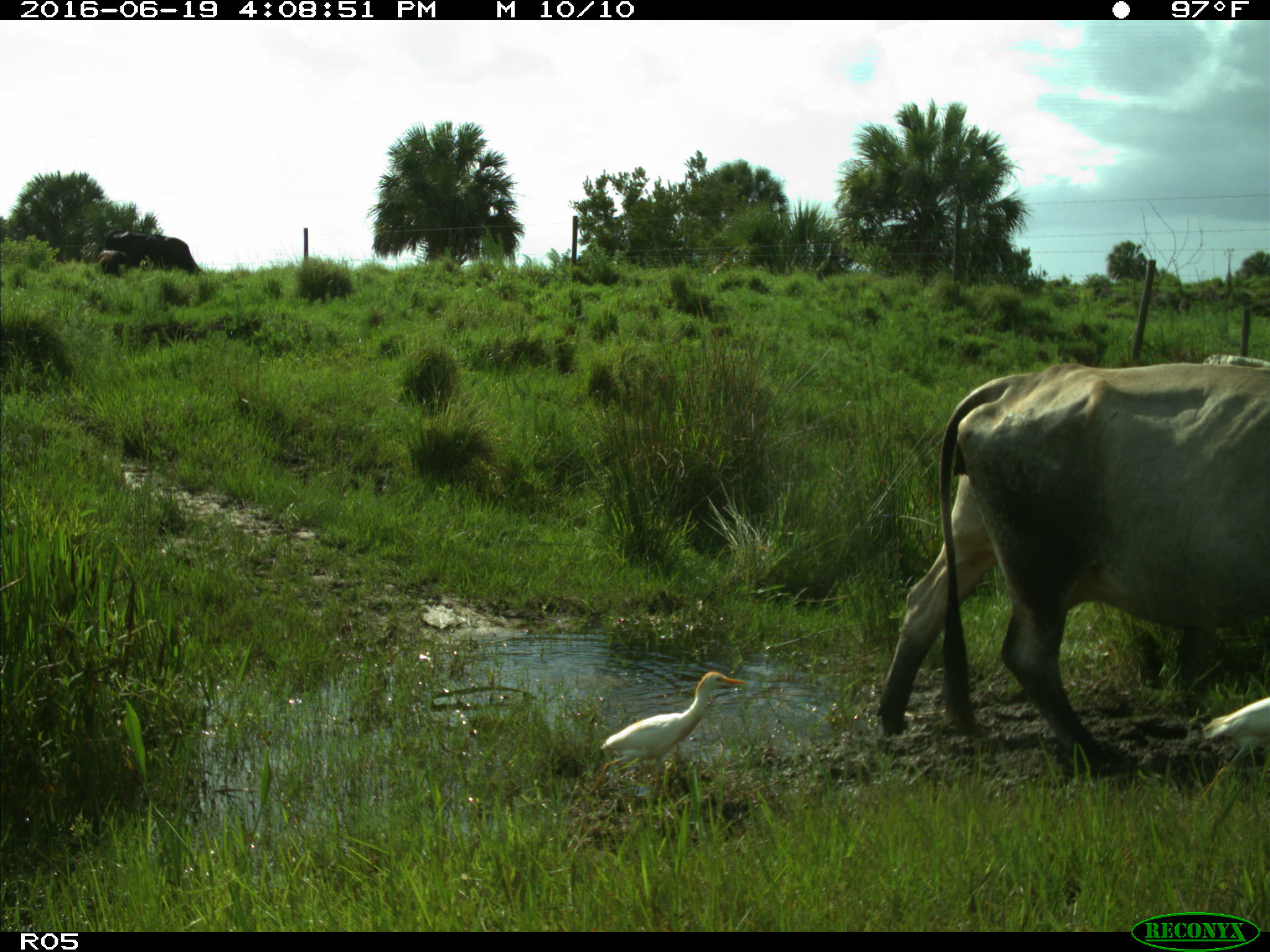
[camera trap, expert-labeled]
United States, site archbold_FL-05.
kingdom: Animalia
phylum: Chordata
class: Mammalia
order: Artiodactyla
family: Bovidae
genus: Bos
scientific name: Bos taurus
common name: domestic cow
Bos taurus (domestic cow).